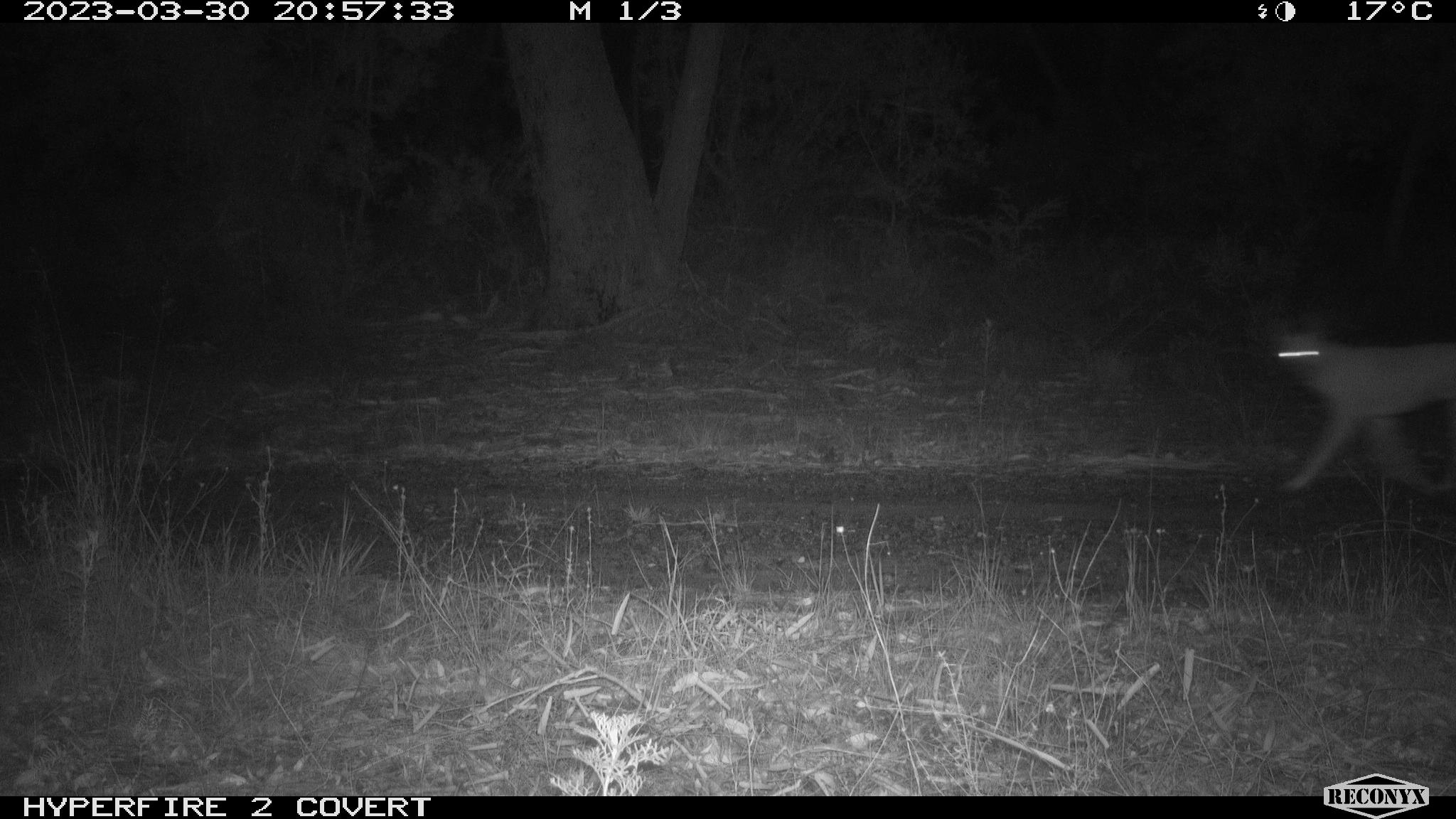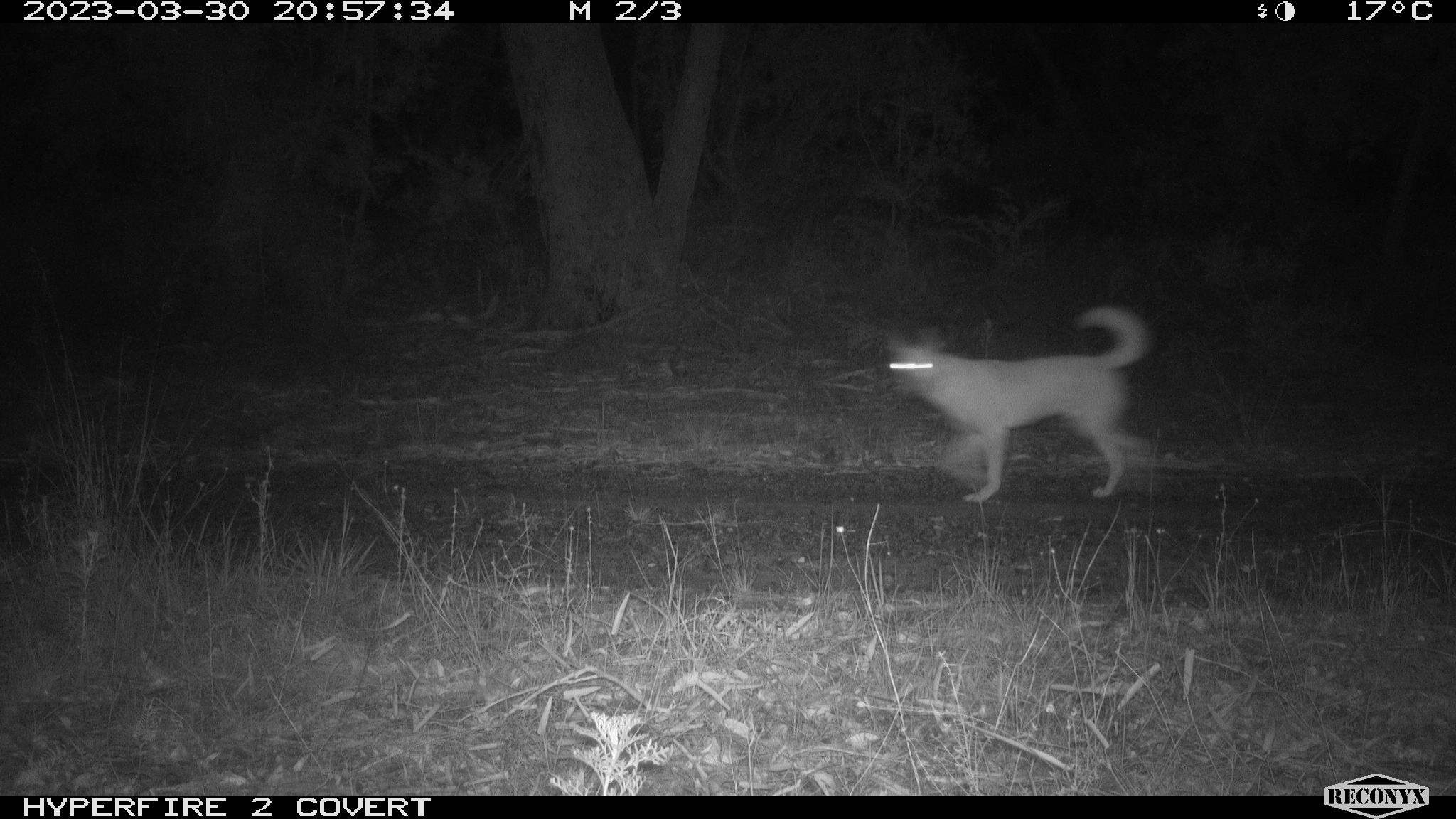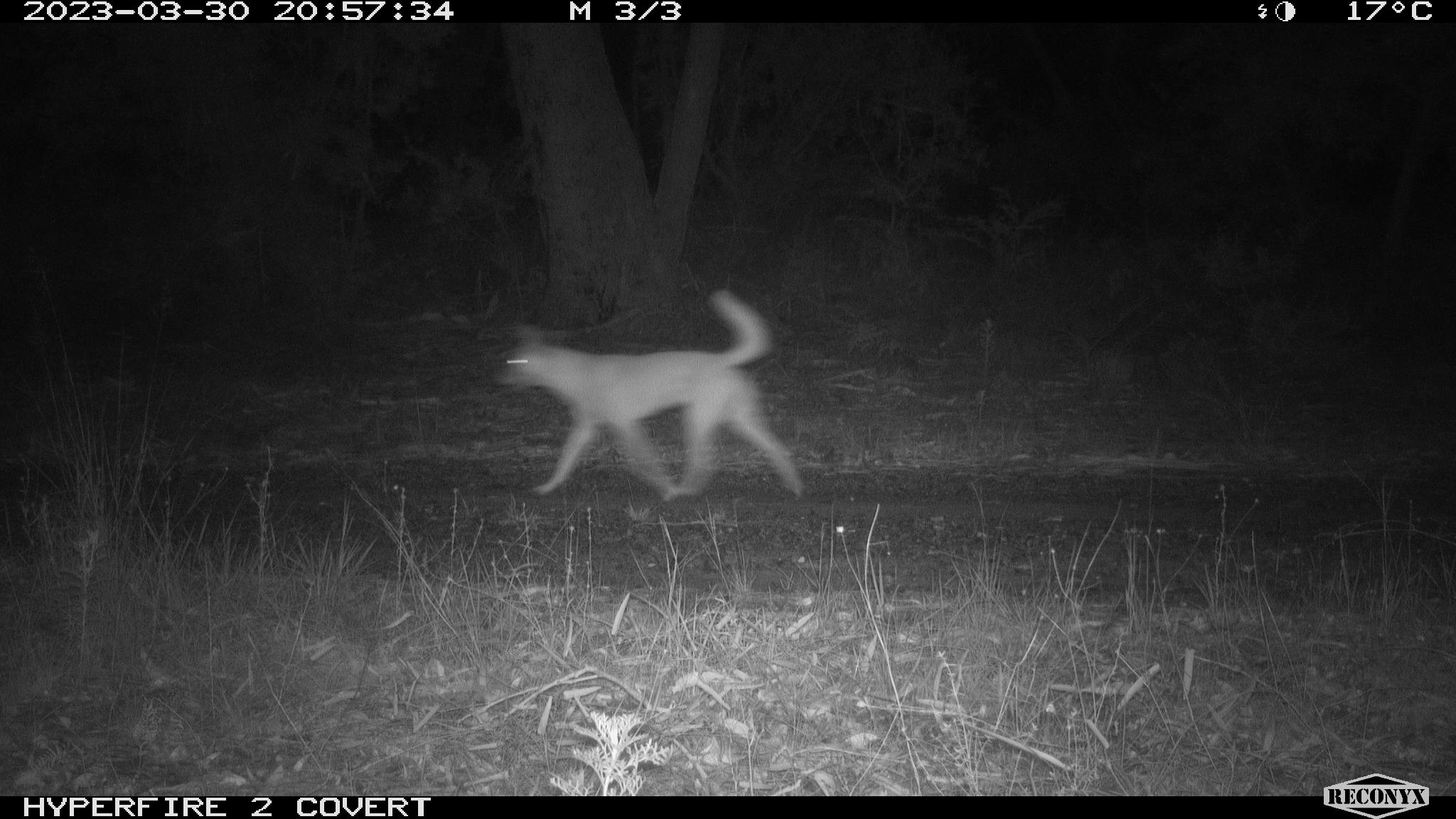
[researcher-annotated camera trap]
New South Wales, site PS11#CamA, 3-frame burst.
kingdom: Animalia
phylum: Chordata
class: Mammalia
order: Carnivora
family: Canidae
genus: Canis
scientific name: Canis familiaris dingo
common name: dingo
Dingo (Canis familiaris dingo).